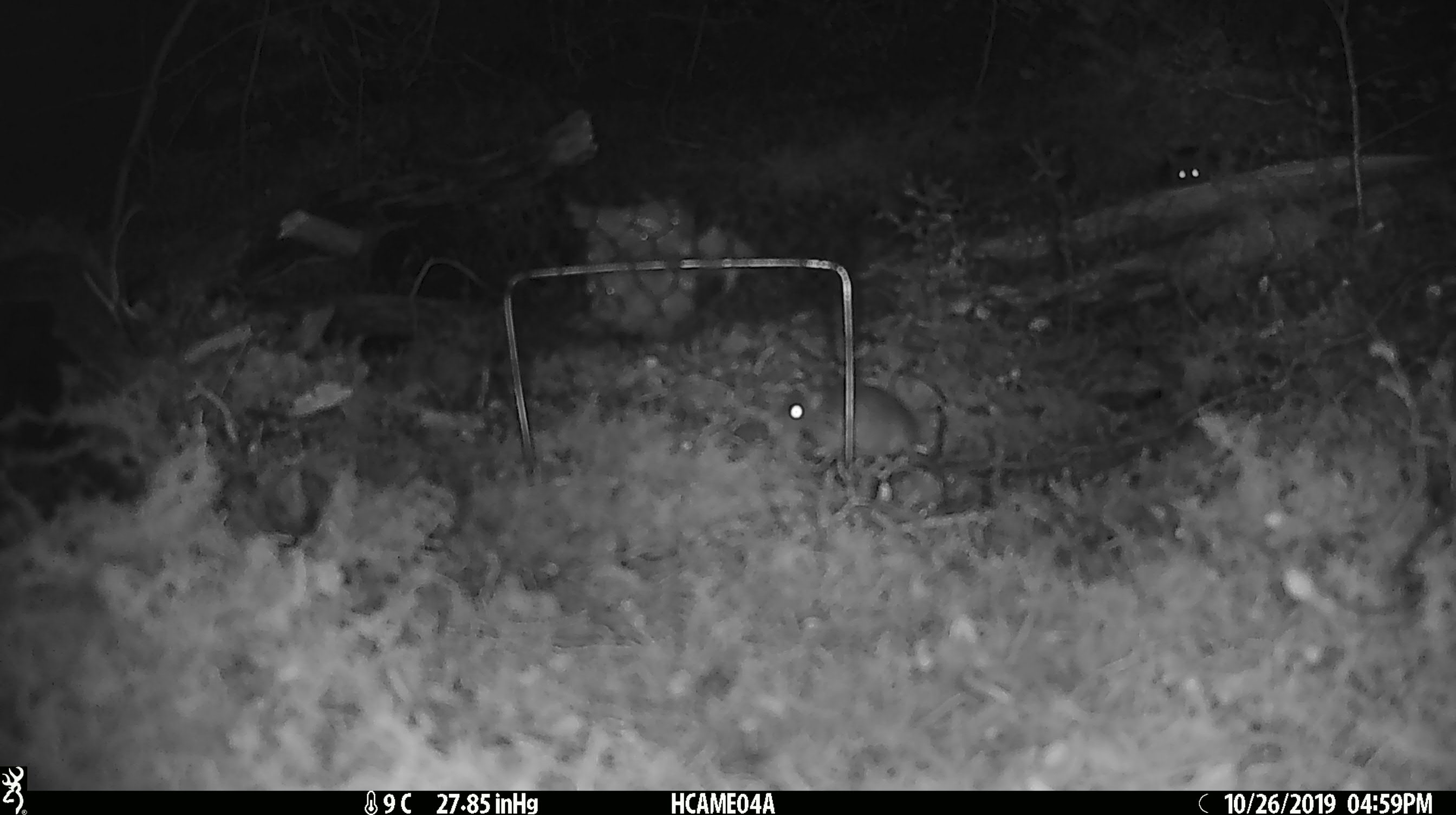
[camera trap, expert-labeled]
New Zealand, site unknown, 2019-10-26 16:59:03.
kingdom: Animalia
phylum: Chordata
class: Mammalia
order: Rodentia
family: Muridae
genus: Mus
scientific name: Mus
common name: mouse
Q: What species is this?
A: Mouse (Mus).